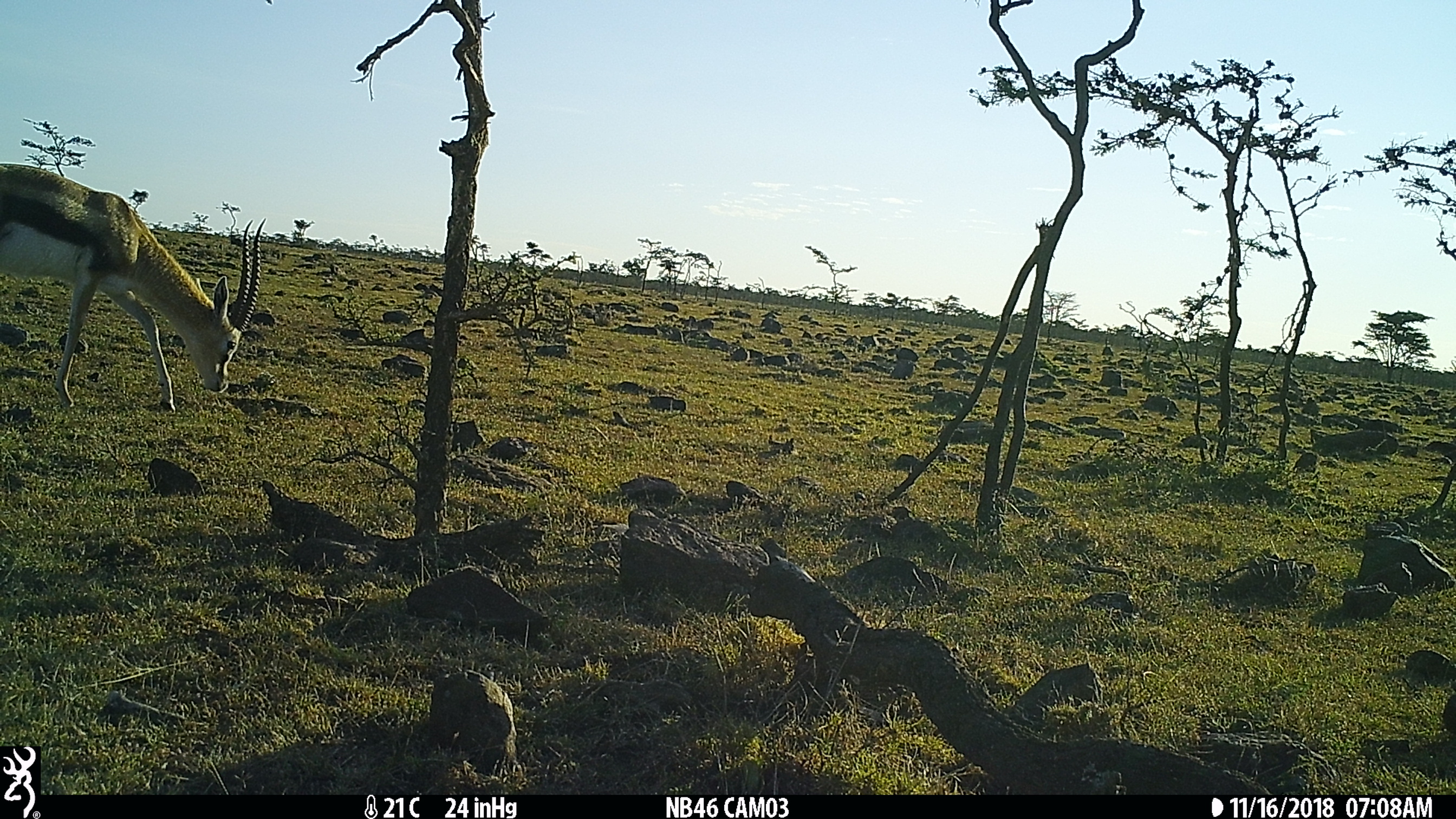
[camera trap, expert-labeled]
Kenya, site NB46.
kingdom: Animalia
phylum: Chordata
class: Mammalia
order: Artiodactyla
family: Bovidae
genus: Eudorcas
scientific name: Eudorcas thomsonii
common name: thomon's gazelle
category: gazelle thomsons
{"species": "gazelle thomsons (thomon's gazelle) (Eudorcas thomsonii)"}